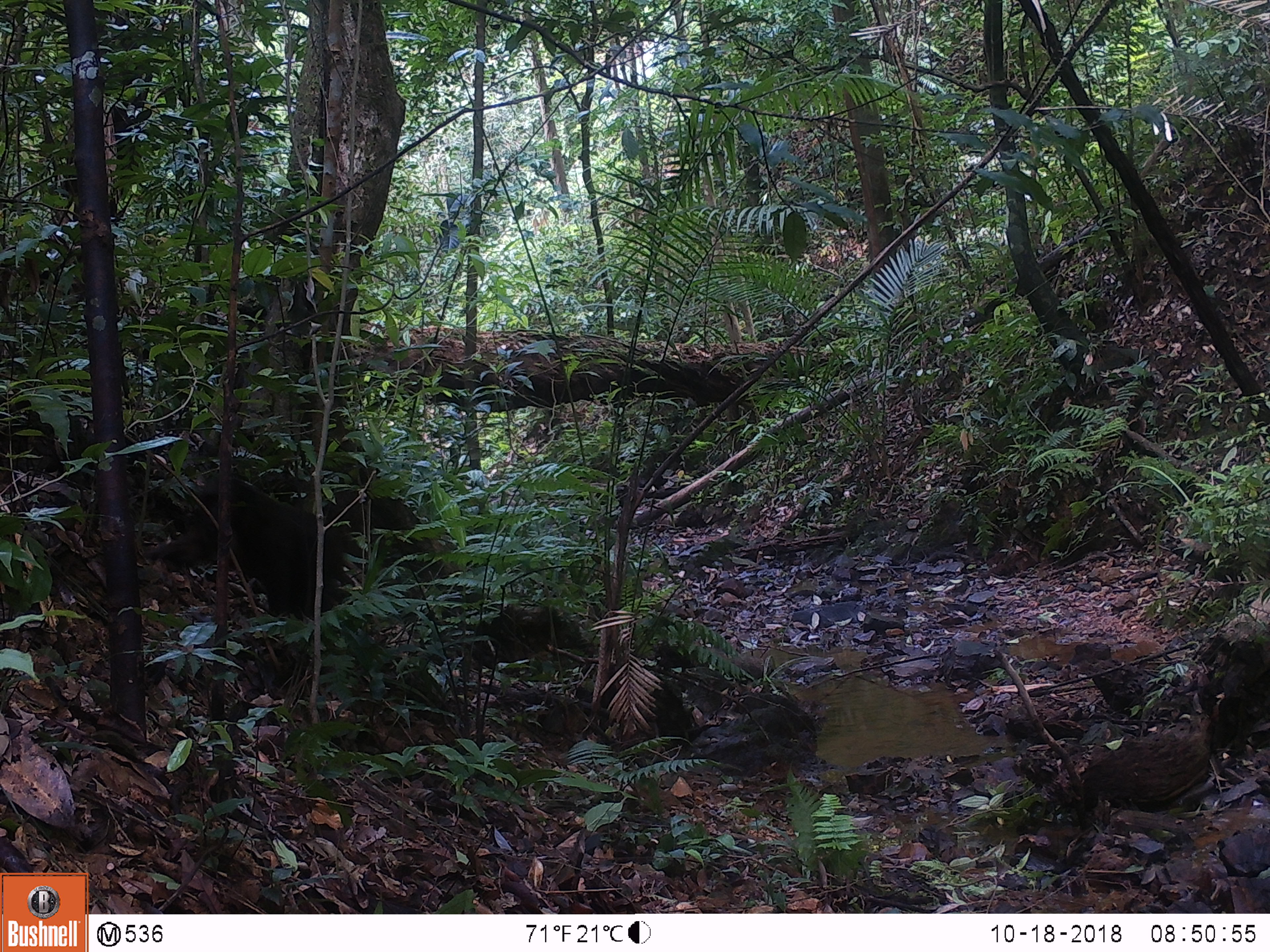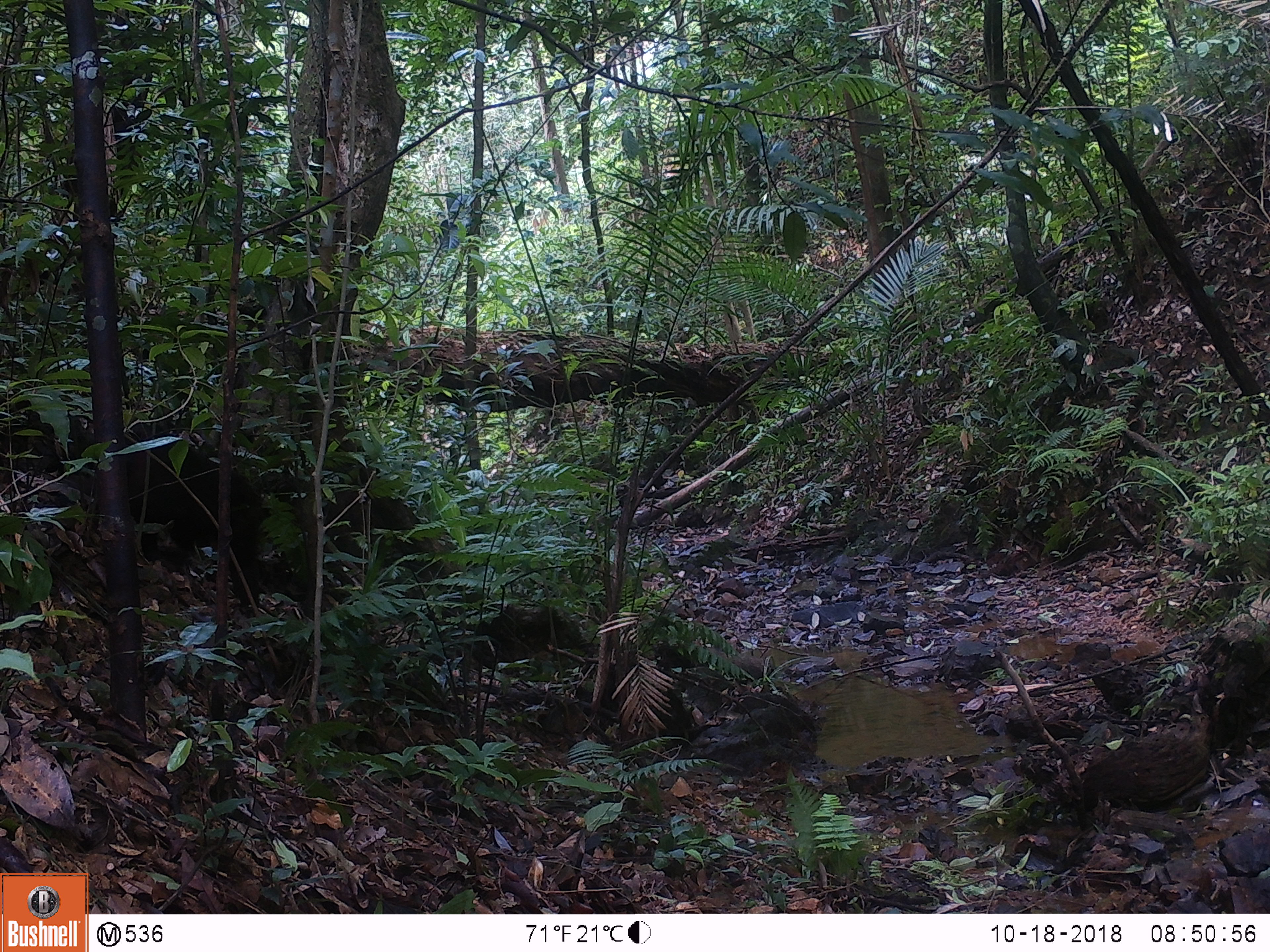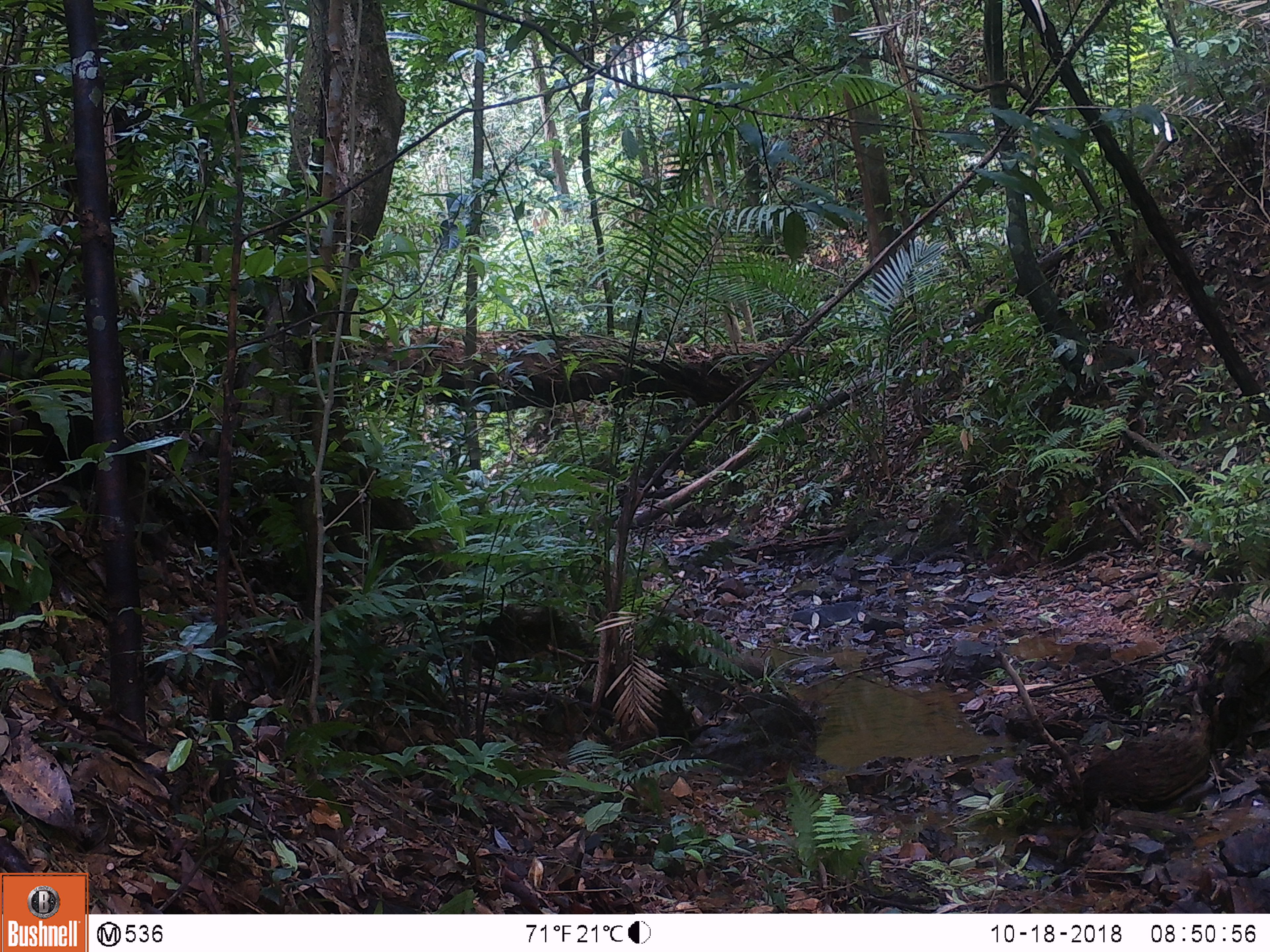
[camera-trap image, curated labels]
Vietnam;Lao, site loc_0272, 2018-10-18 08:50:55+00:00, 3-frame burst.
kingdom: Animalia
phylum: Chordata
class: Mammalia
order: Primates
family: Cercopithecidae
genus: Macaca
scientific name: Macaca arctoides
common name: stump-tailed macaque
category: stump tailed macaque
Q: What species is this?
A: Stump tailed macaque (stump-tailed macaque) (Macaca arctoides).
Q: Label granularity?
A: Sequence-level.